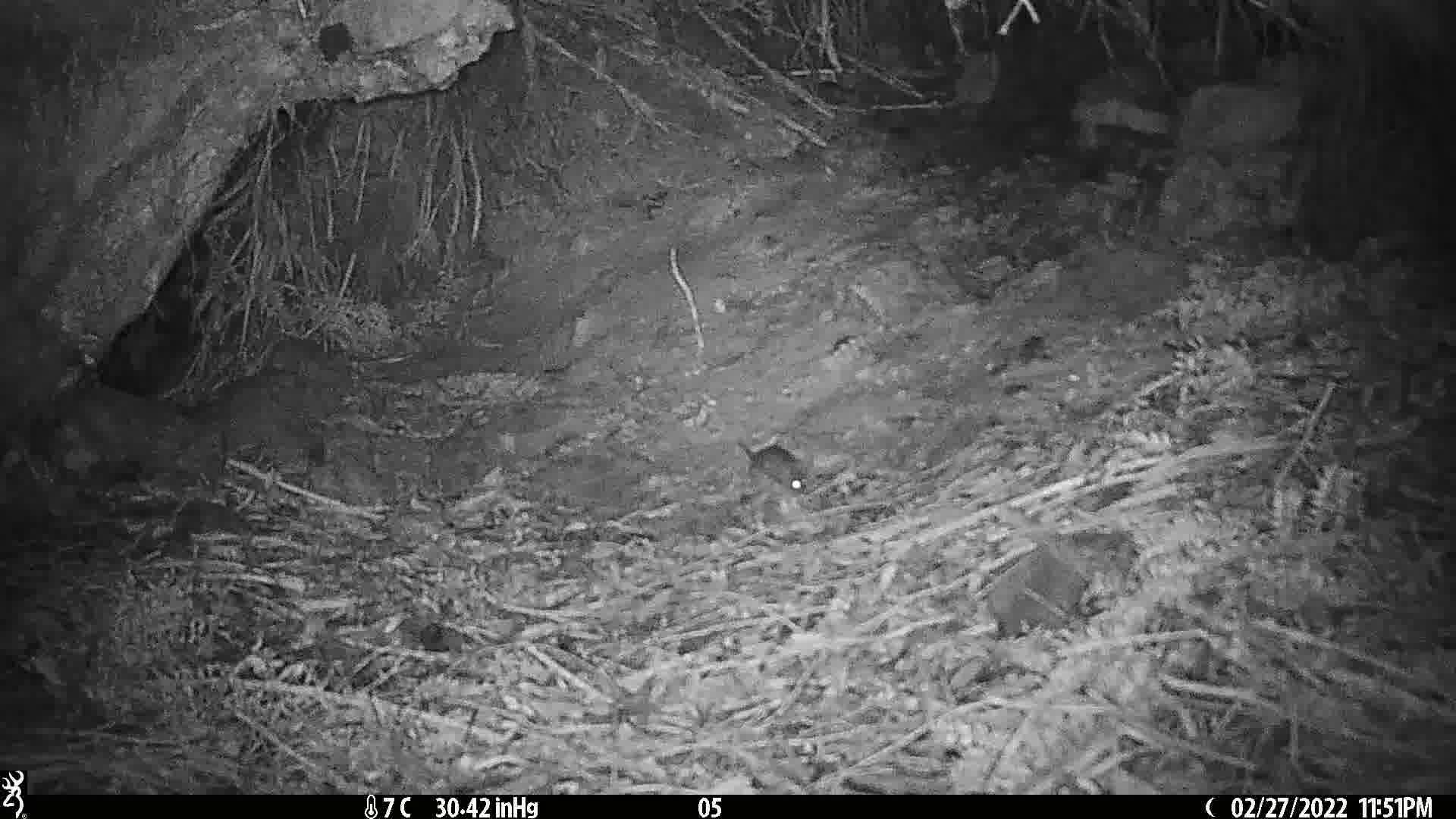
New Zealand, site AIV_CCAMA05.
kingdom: Animalia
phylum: Chordata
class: Mammalia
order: Rodentia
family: Muridae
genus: Mus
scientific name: Mus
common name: mouse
Mouse (Mus).